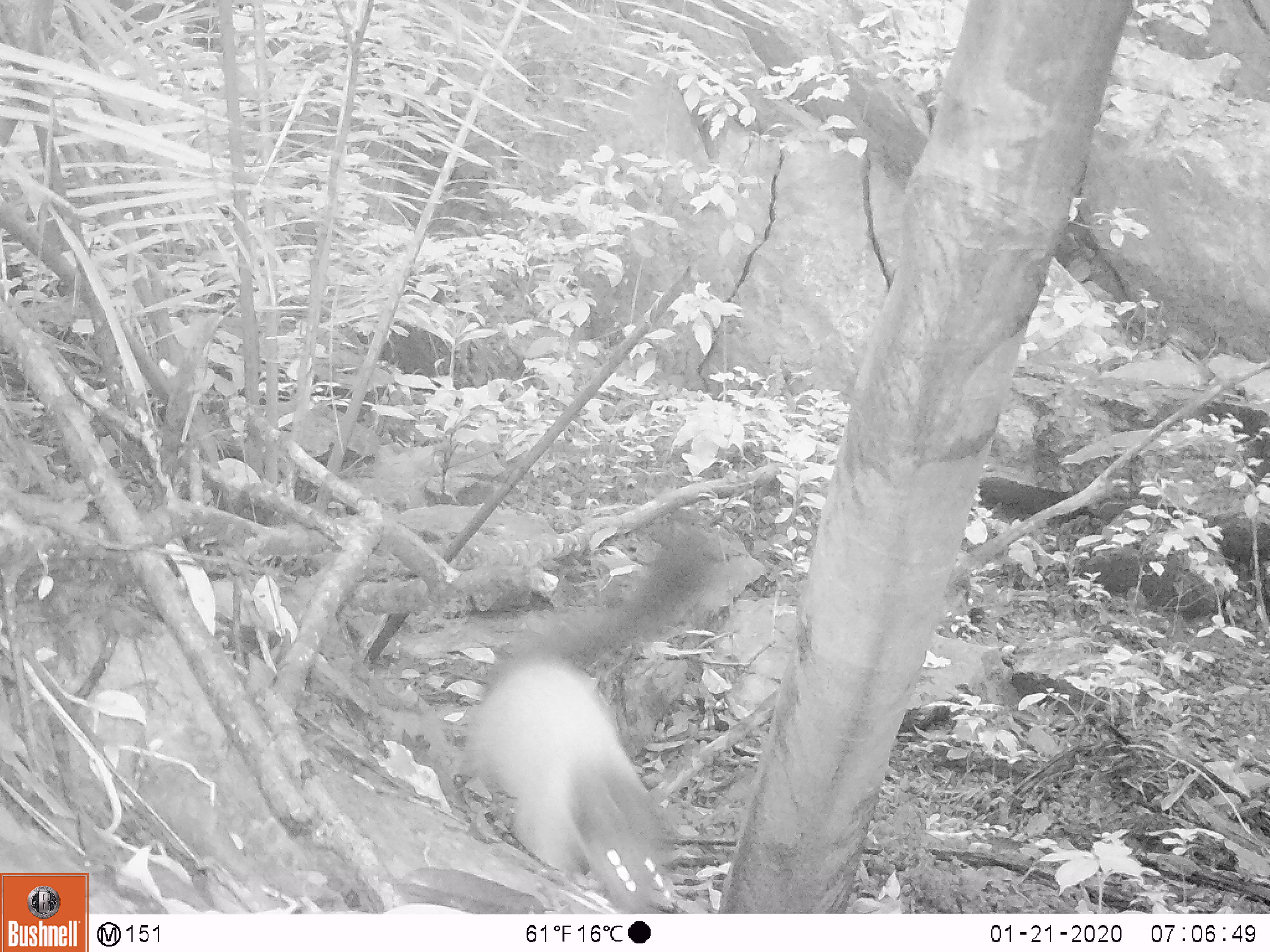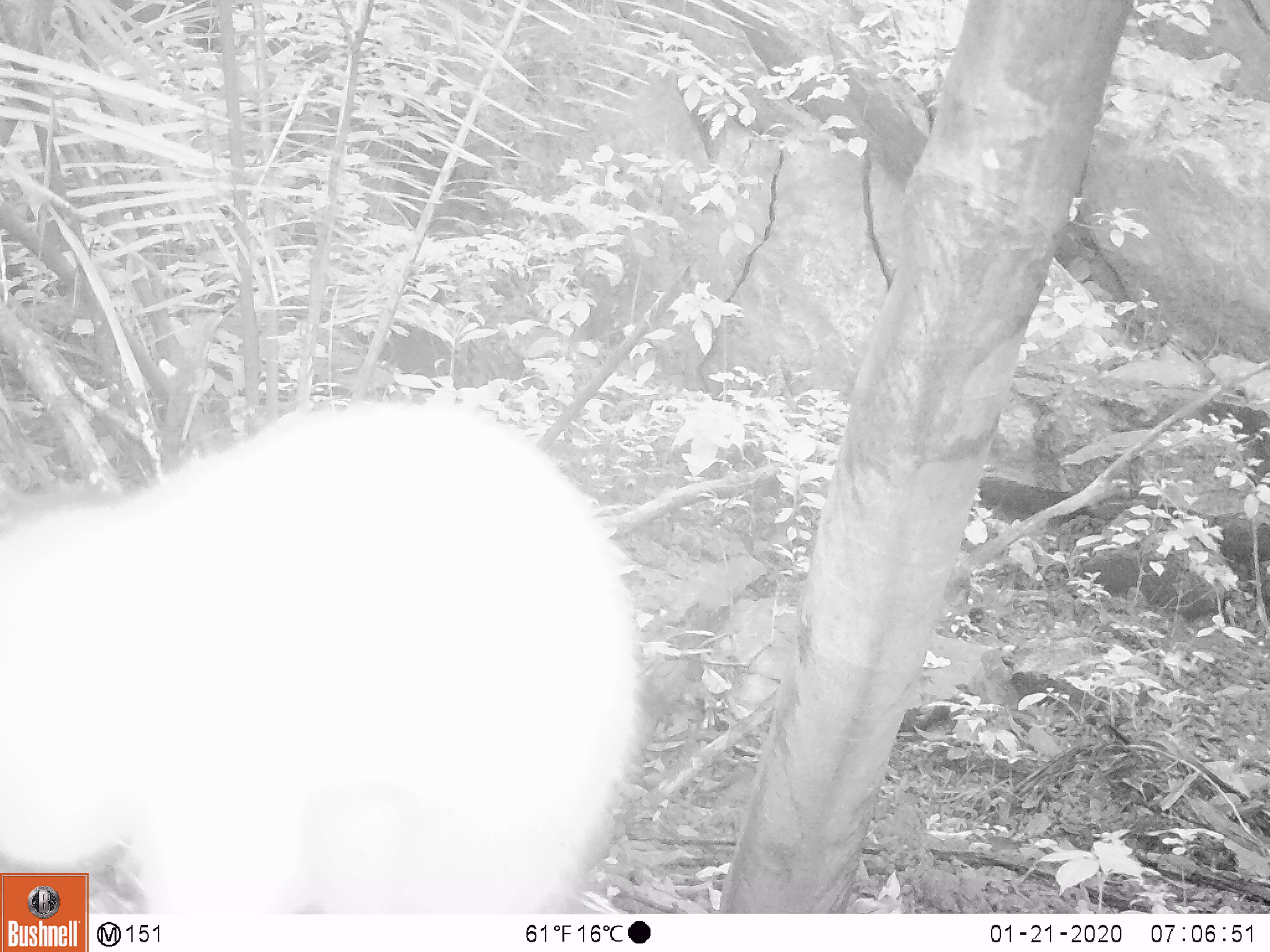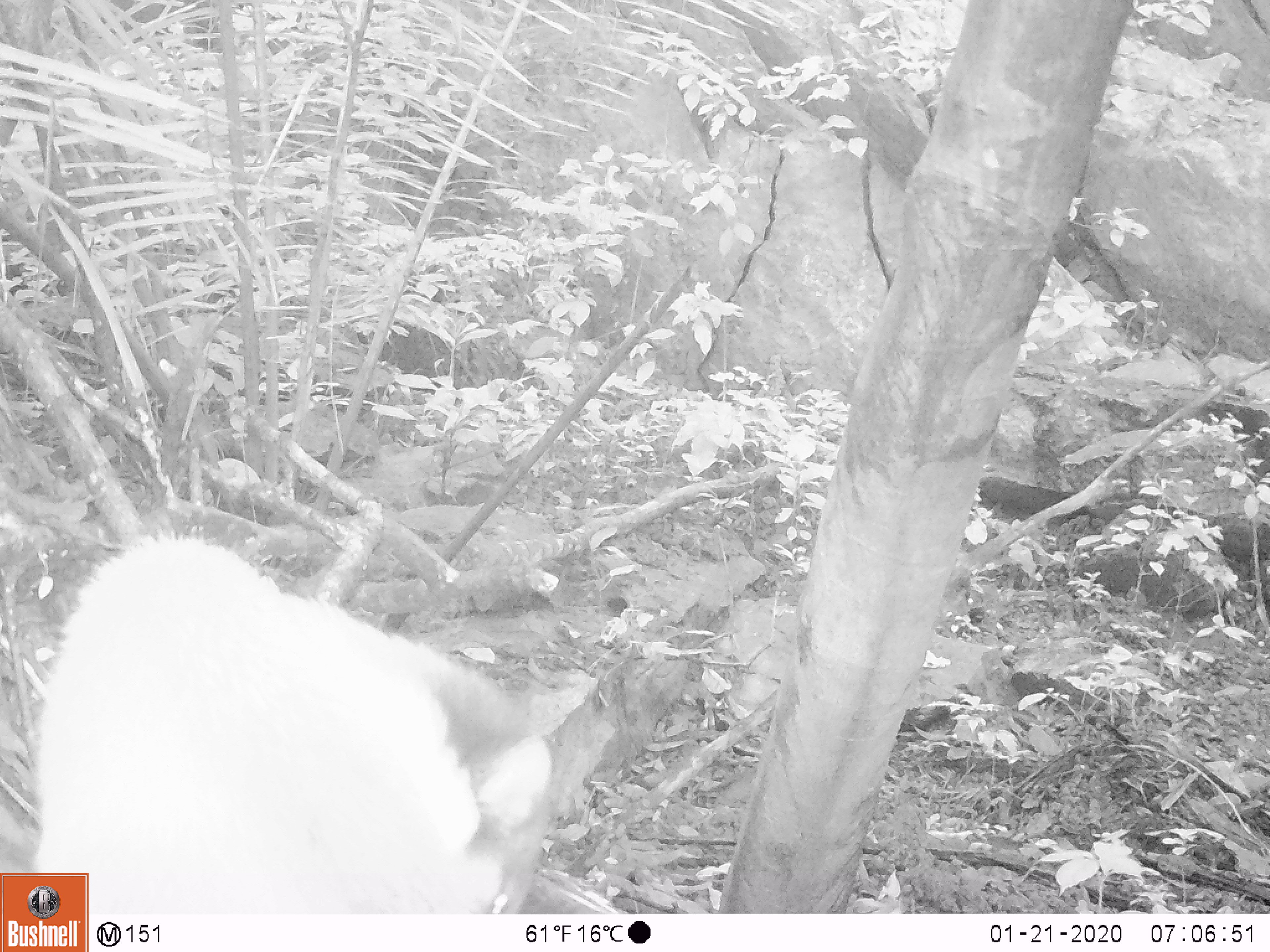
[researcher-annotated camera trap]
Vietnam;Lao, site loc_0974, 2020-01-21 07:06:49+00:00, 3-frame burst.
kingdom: Animalia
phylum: Chordata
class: Mammalia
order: Carnivora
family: Mustelidae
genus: Martes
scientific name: Martes flavigula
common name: yellow-throated marten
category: yellow throated marten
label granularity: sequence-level